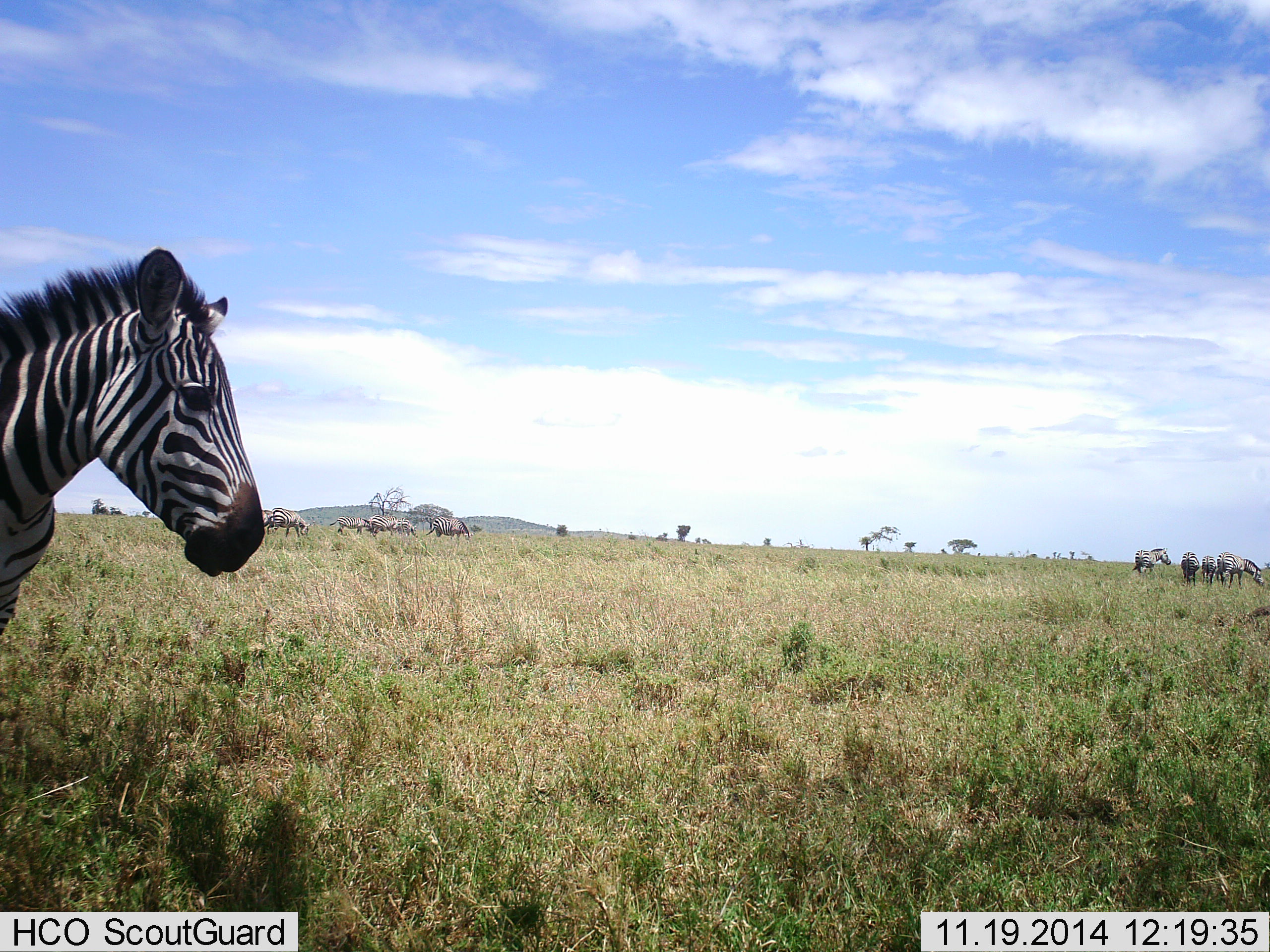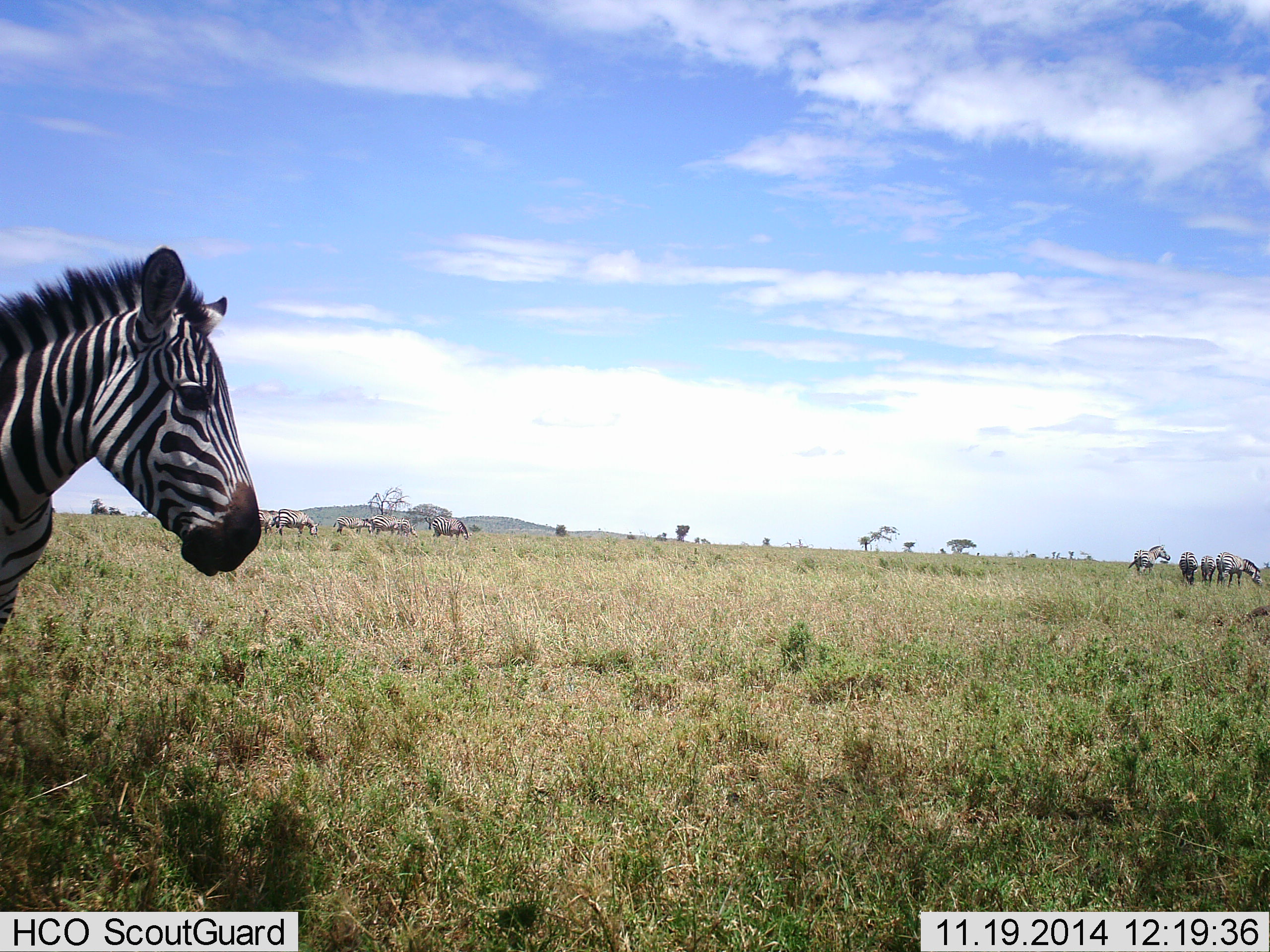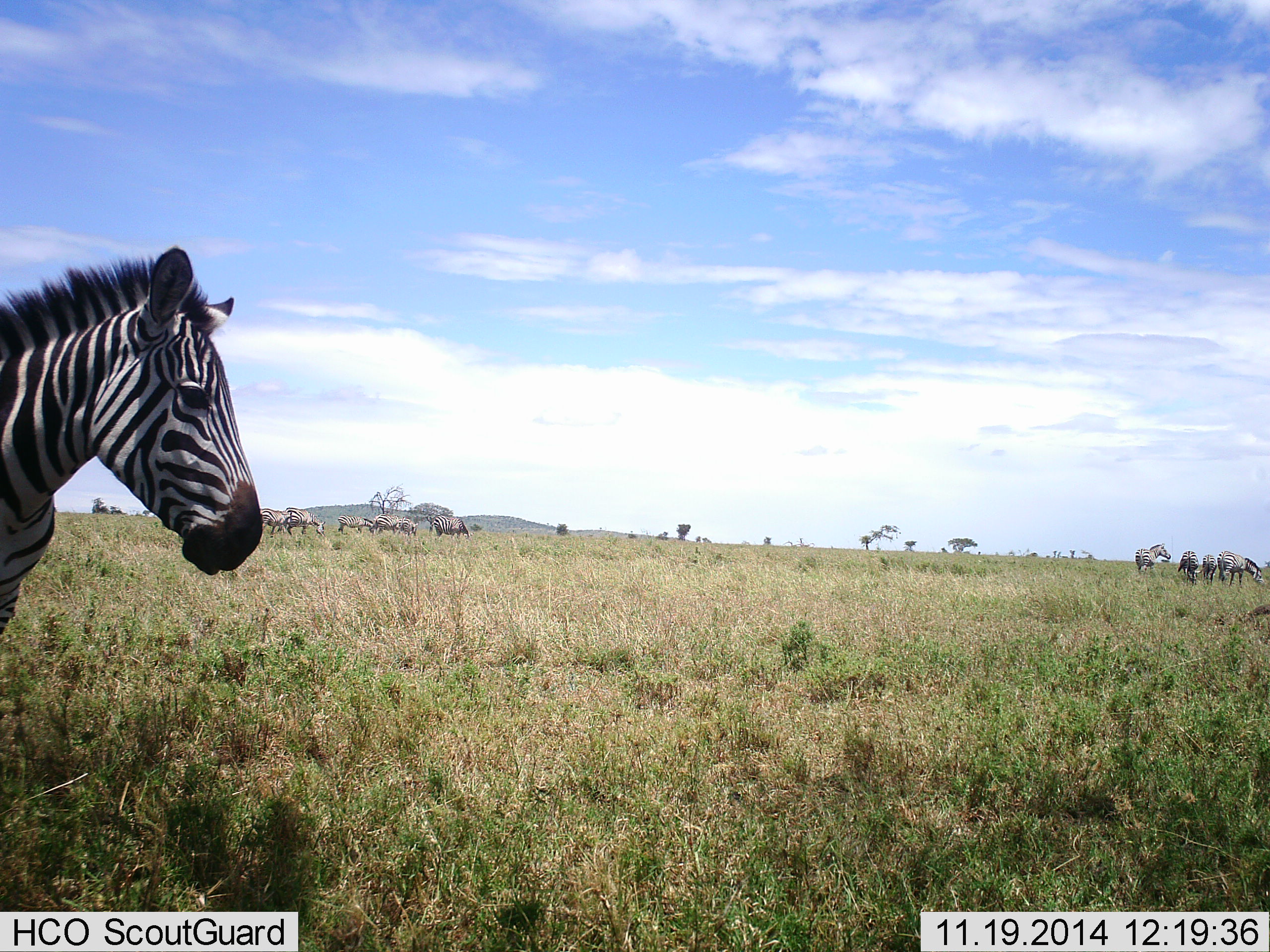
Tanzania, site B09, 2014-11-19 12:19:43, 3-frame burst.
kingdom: Animalia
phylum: Chordata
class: Mammalia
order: Perissodactyla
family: Equidae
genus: Equus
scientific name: Equus quagga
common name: plains zebra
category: zebra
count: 11-50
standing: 92%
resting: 0%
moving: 33%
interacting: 8%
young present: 0%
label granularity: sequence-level